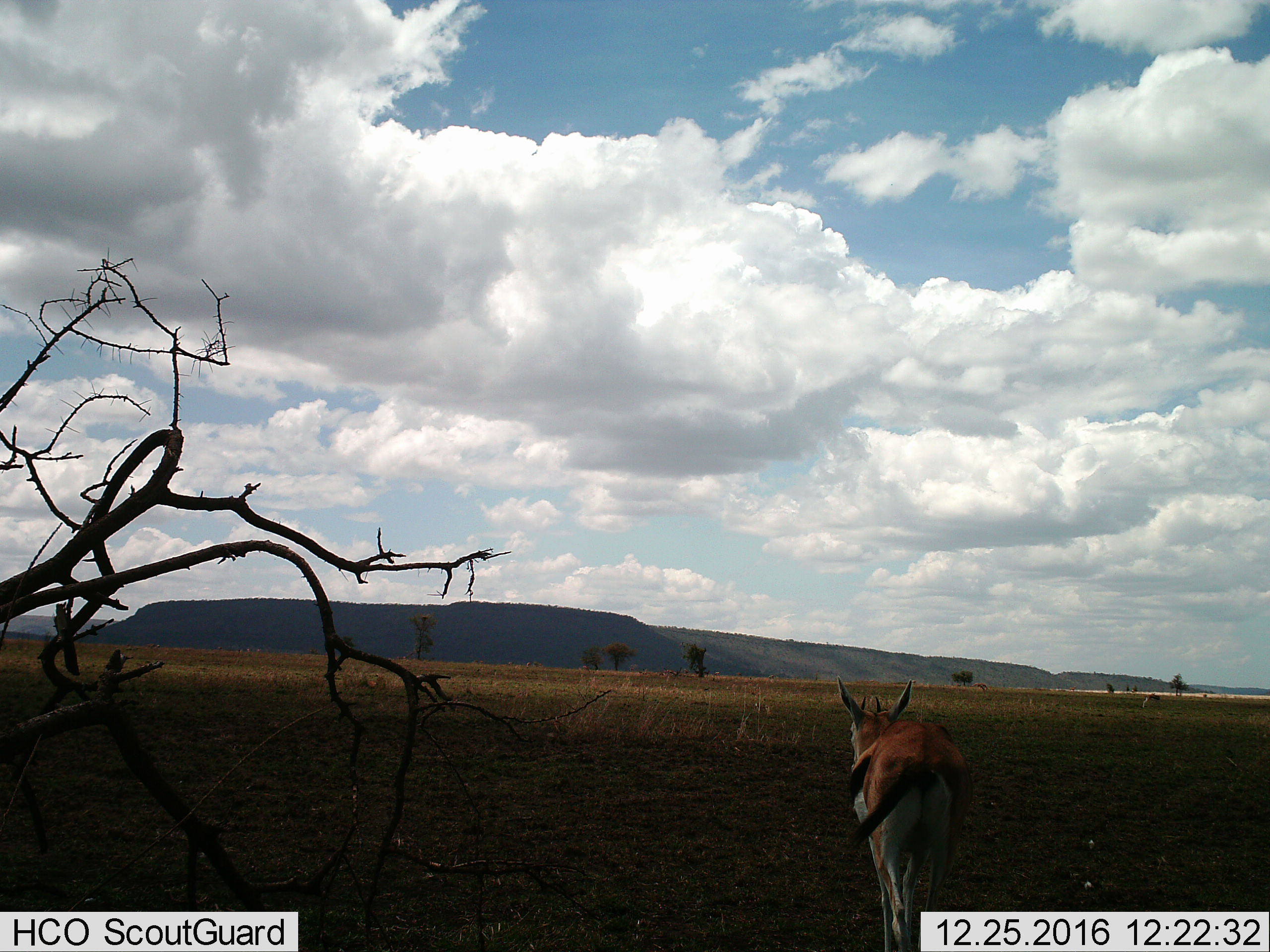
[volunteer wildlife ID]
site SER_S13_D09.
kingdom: Animalia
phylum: Chordata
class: Mammalia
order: Artiodactyla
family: Bovidae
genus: Eudorcas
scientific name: Eudorcas thomsonii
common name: thomson's gazelle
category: gazellethomsons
Gazellethomsons (thomson's gazelle) (Eudorcas thomsonii), count 1. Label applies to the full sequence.